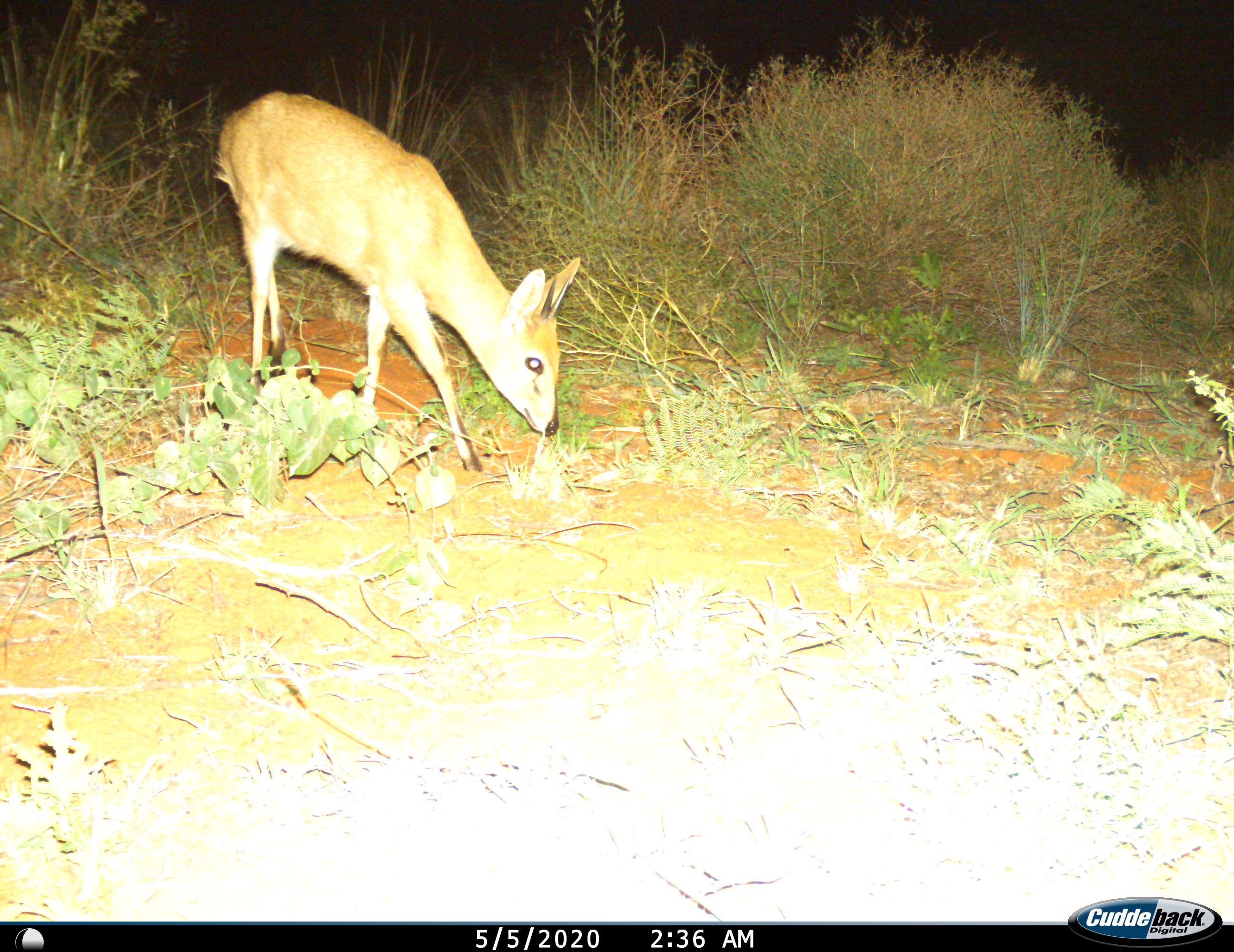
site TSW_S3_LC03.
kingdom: Animalia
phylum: Chordata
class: Mammalia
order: Artiodactyla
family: Bovidae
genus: Sylvicapra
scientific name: Sylvicapra grimmia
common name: common duiker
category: duikercommongrey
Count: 1.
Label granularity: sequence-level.